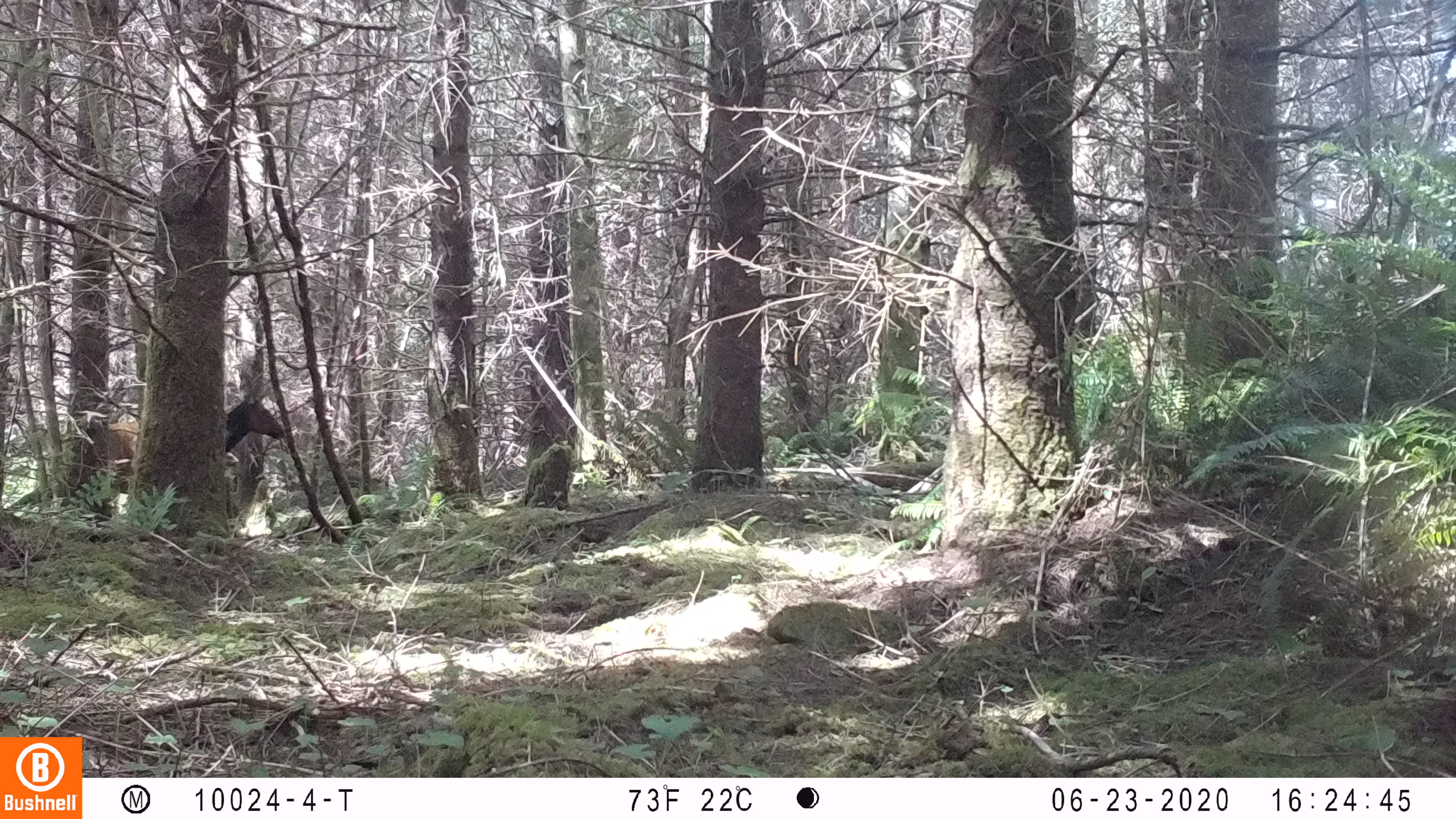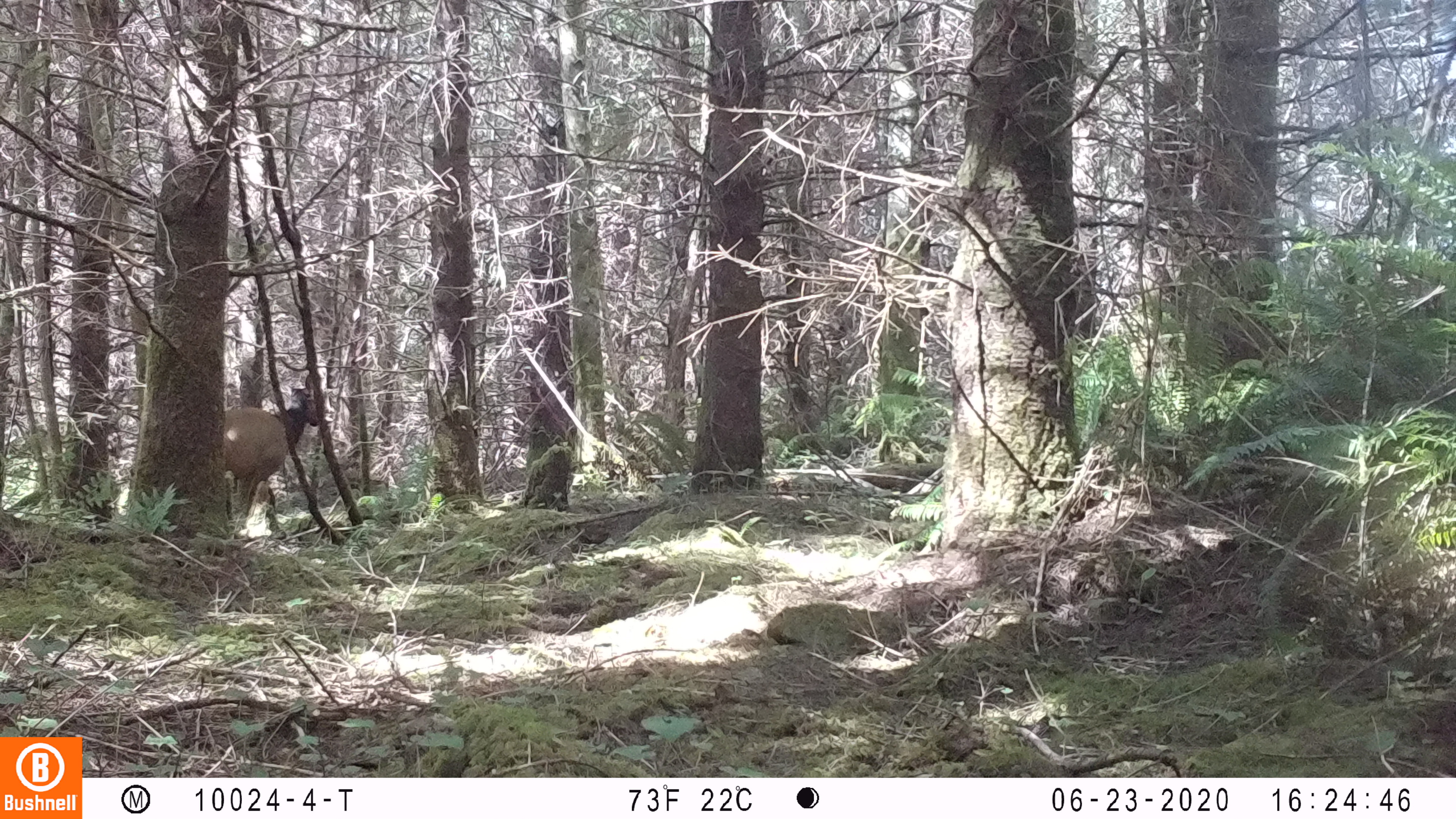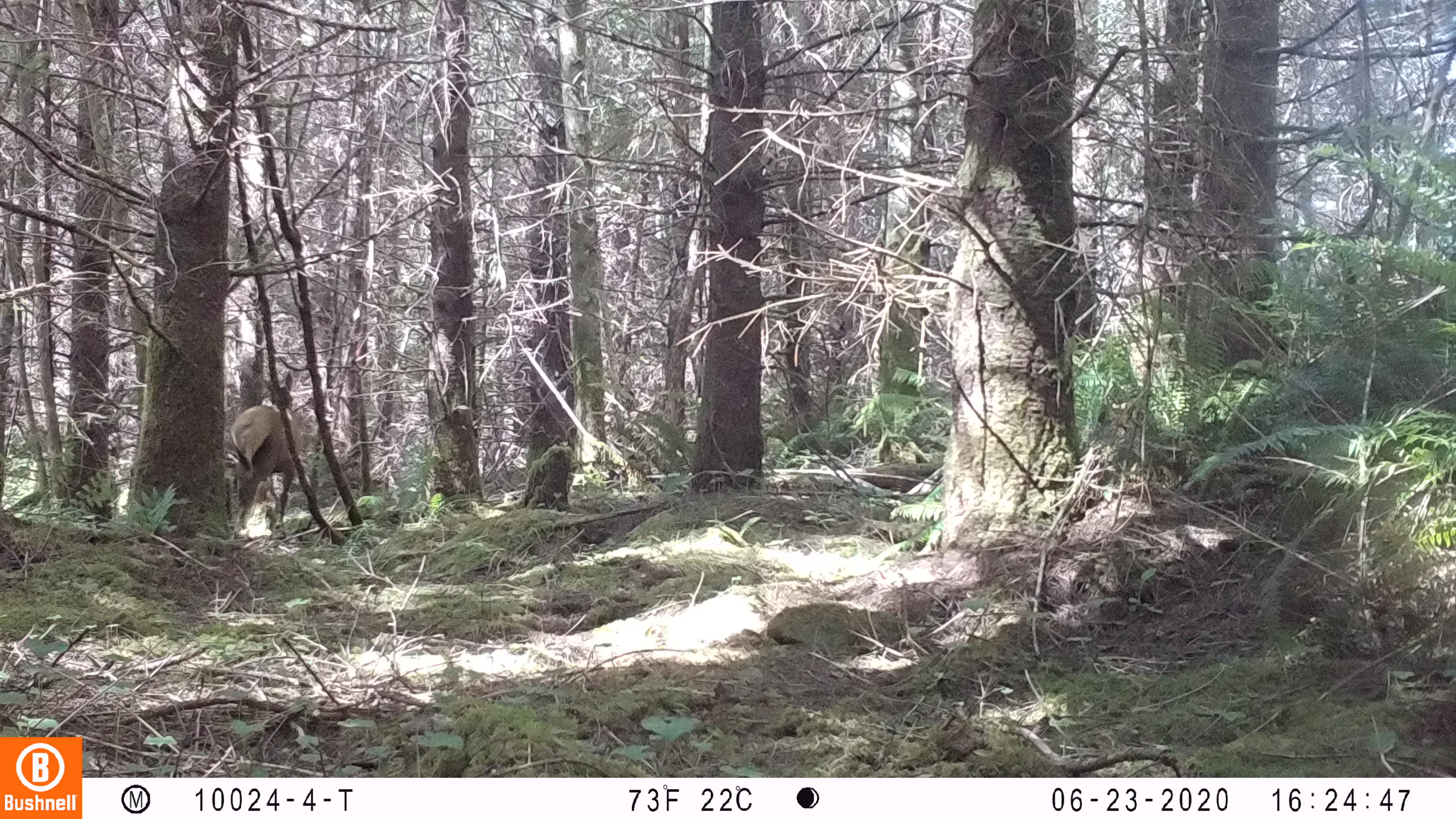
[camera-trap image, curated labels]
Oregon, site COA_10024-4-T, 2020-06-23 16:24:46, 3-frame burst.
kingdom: Animalia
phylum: Chordata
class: Mammalia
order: Artiodactyla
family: Cervidae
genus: Cervus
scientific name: Cervus canadensis roosevelti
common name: roosevelt elk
Roosevelt elk (Cervus canadensis roosevelti).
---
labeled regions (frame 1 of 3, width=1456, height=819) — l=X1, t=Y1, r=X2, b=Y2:
roosevelt elk: l=17, t=388, r=287, b=525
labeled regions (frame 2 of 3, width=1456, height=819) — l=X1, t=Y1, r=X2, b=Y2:
roosevelt elk: l=225, t=366, r=330, b=536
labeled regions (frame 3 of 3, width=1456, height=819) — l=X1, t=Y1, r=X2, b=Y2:
roosevelt elk: l=226, t=368, r=303, b=533